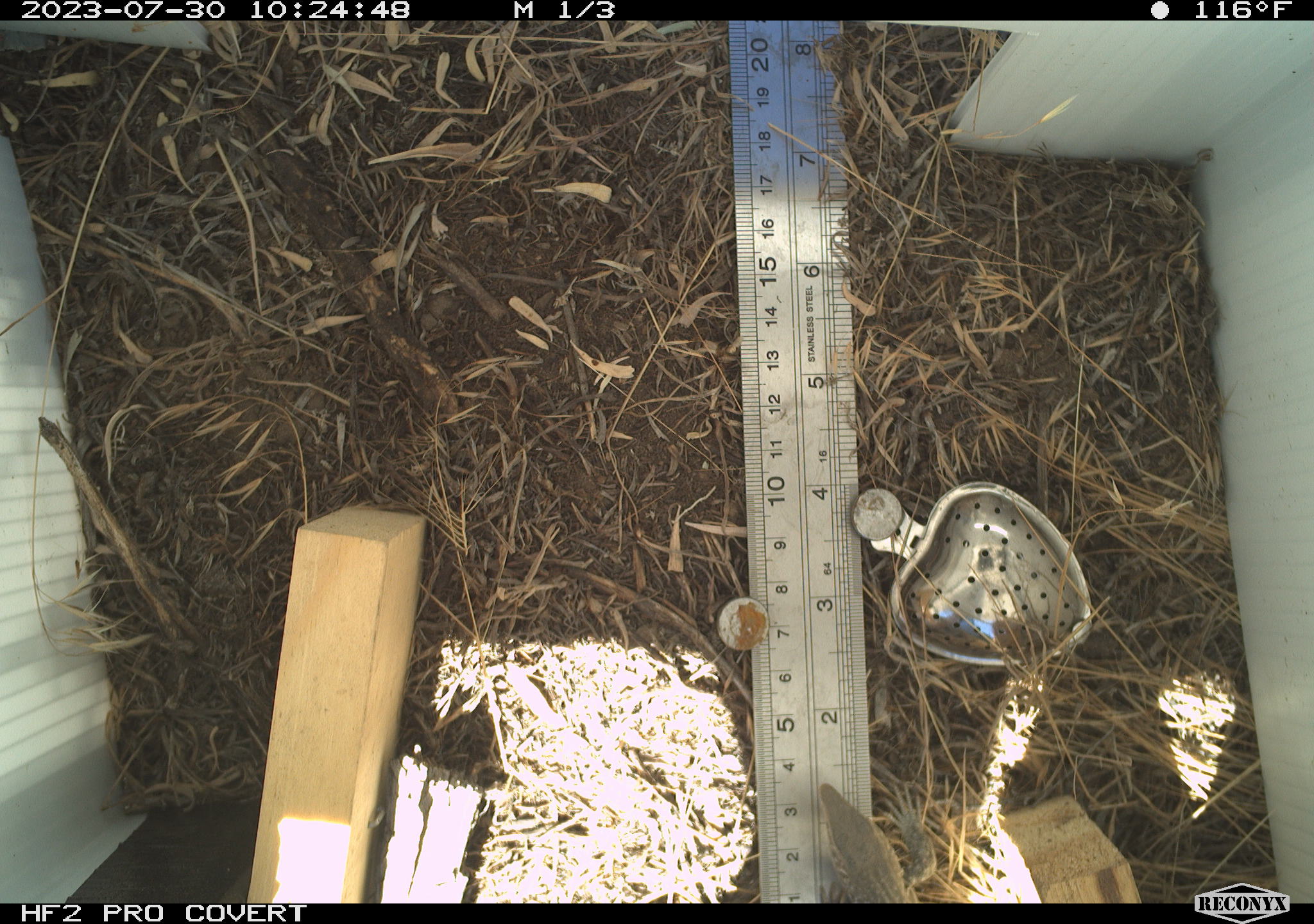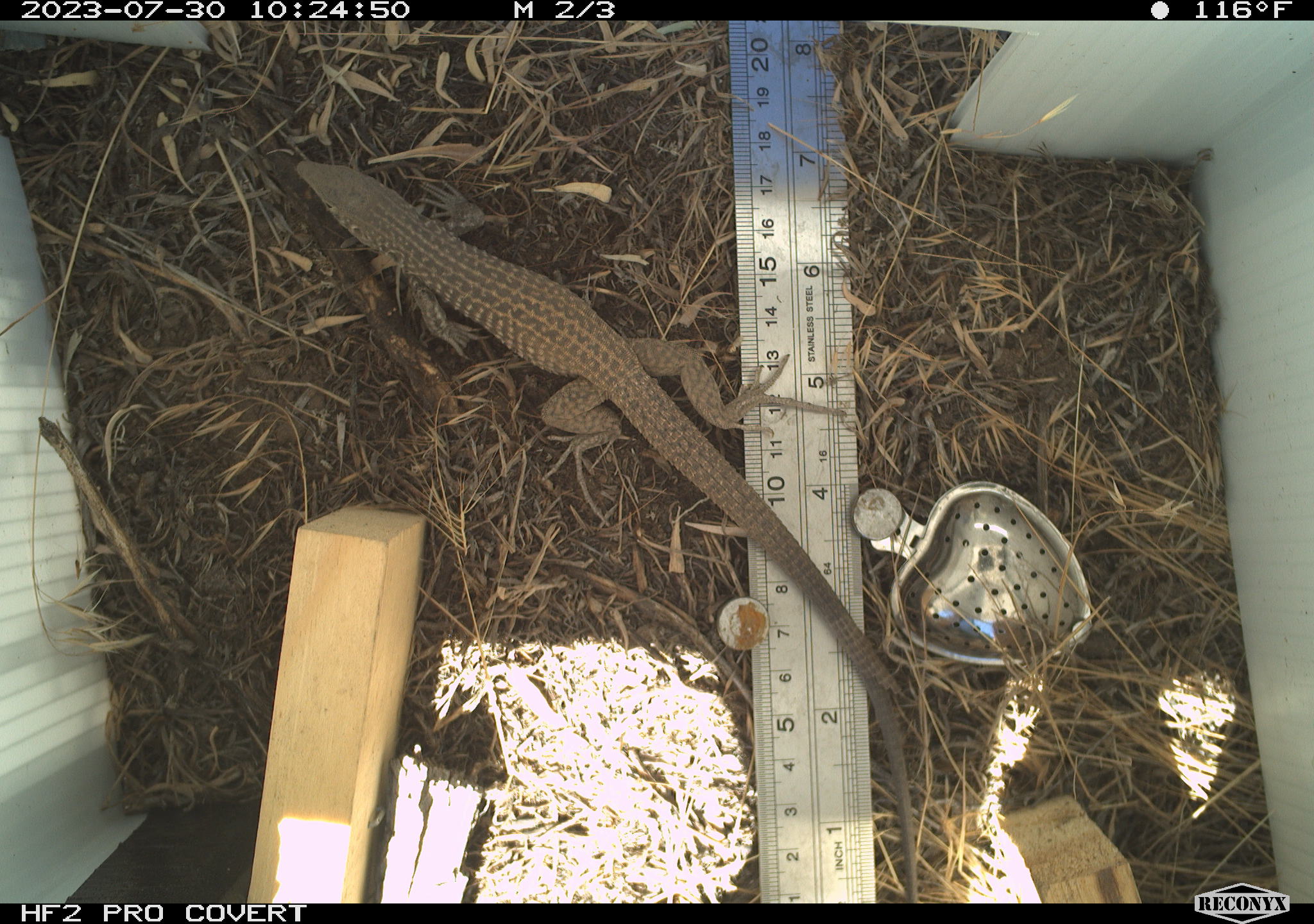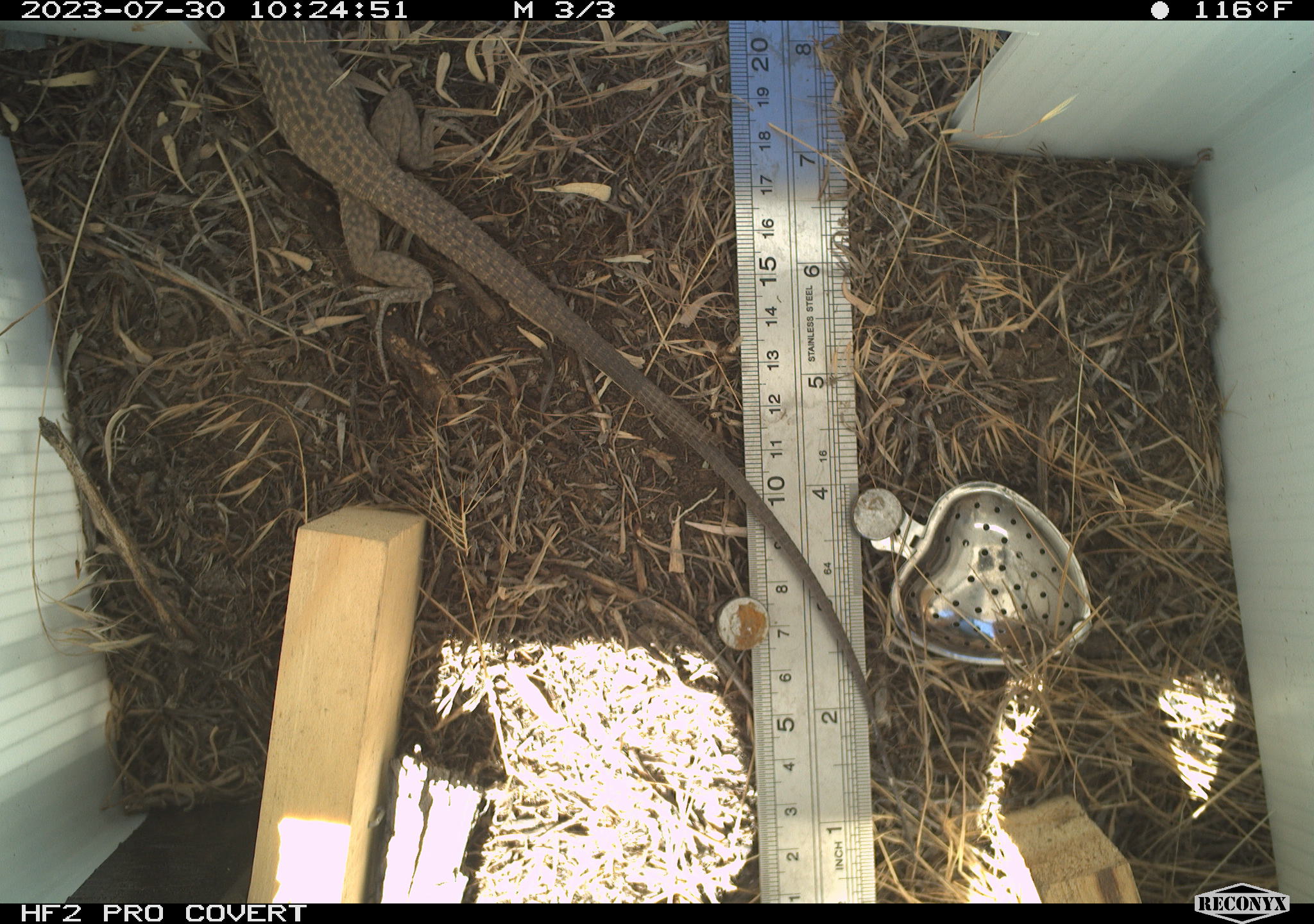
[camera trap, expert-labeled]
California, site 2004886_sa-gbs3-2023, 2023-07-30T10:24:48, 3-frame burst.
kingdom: Animalia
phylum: Chordata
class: Reptilia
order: Squamata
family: Teiidae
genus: Aspidoscelis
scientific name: Aspidoscelis tigris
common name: western whiptail